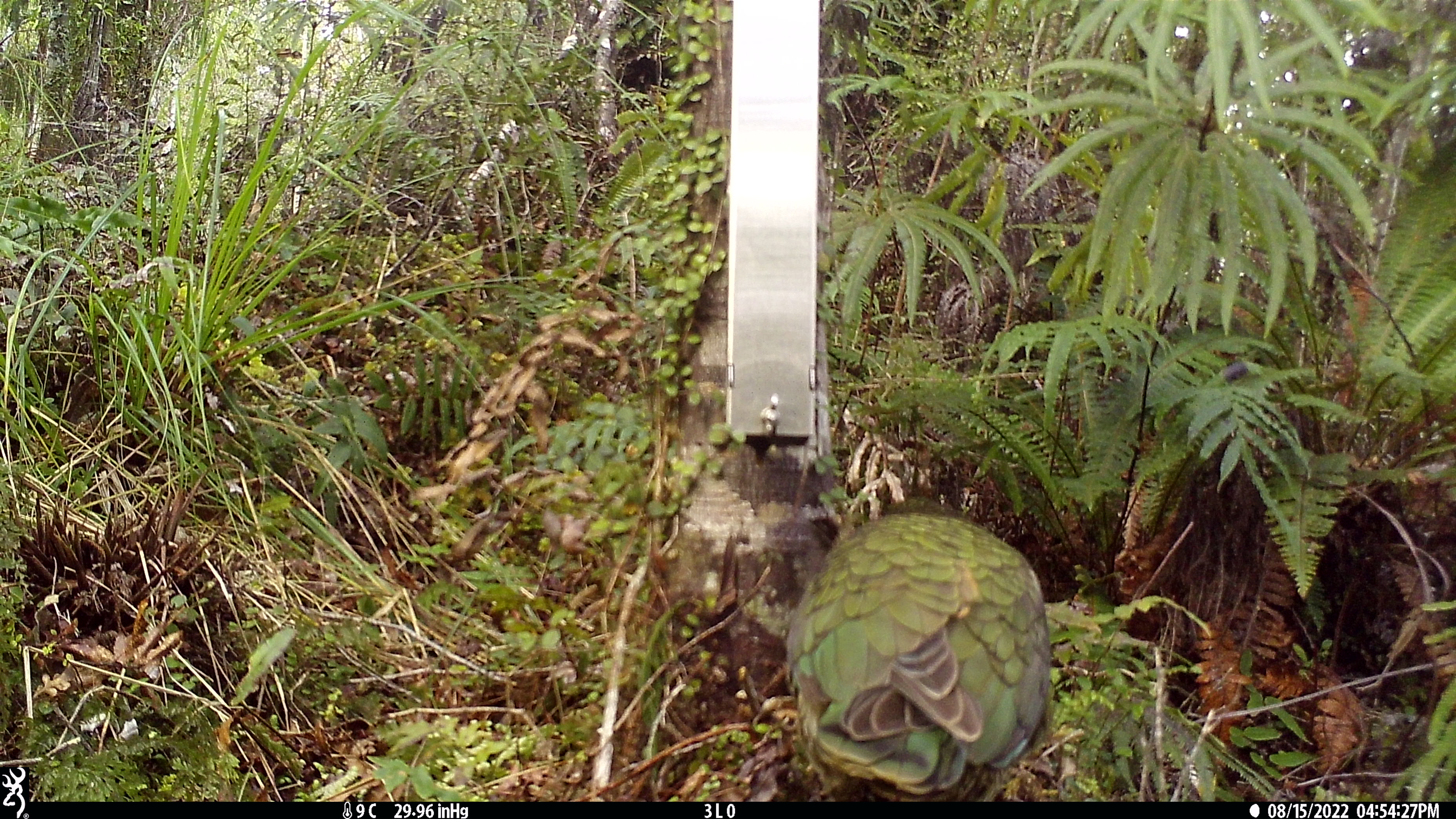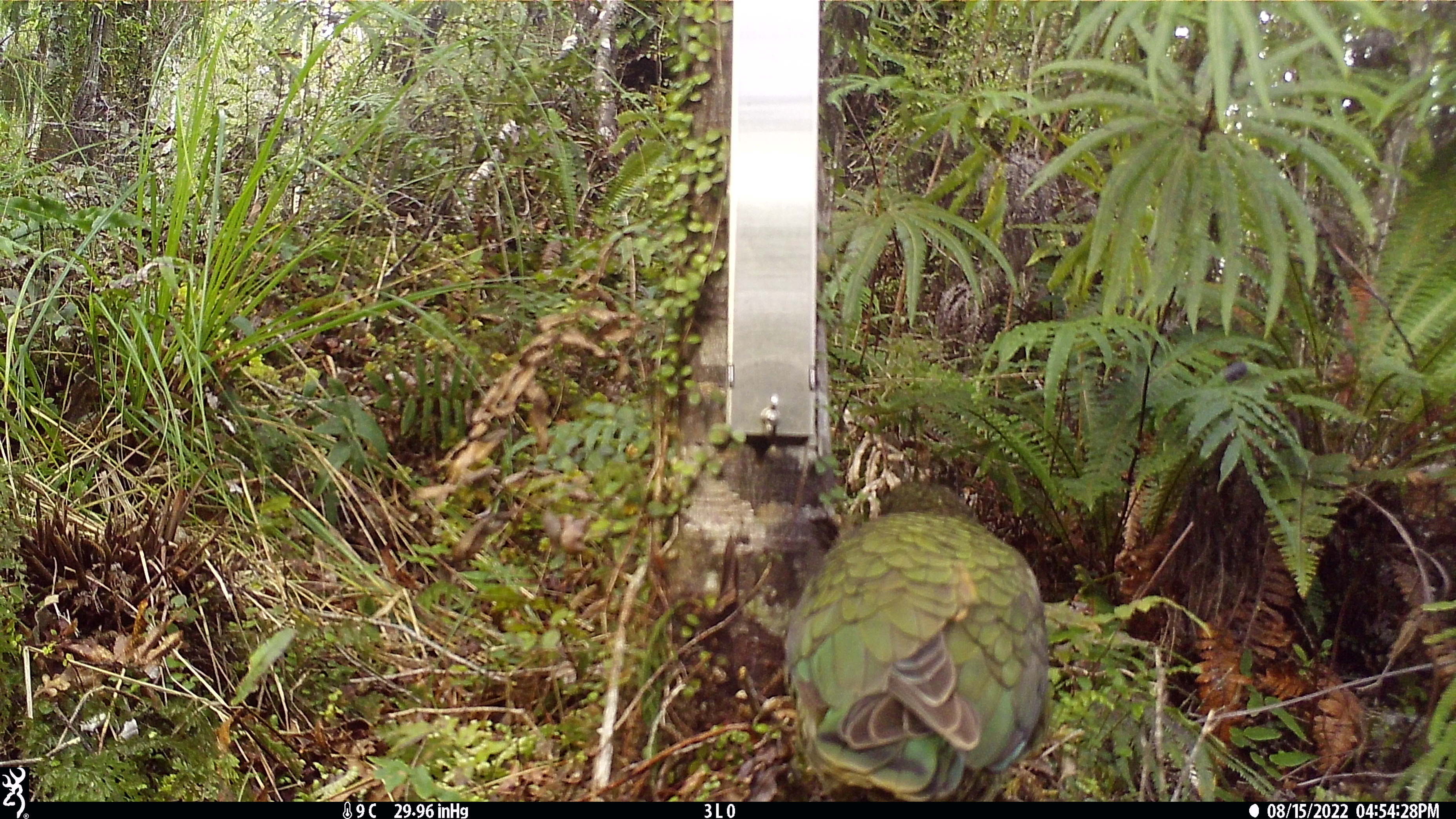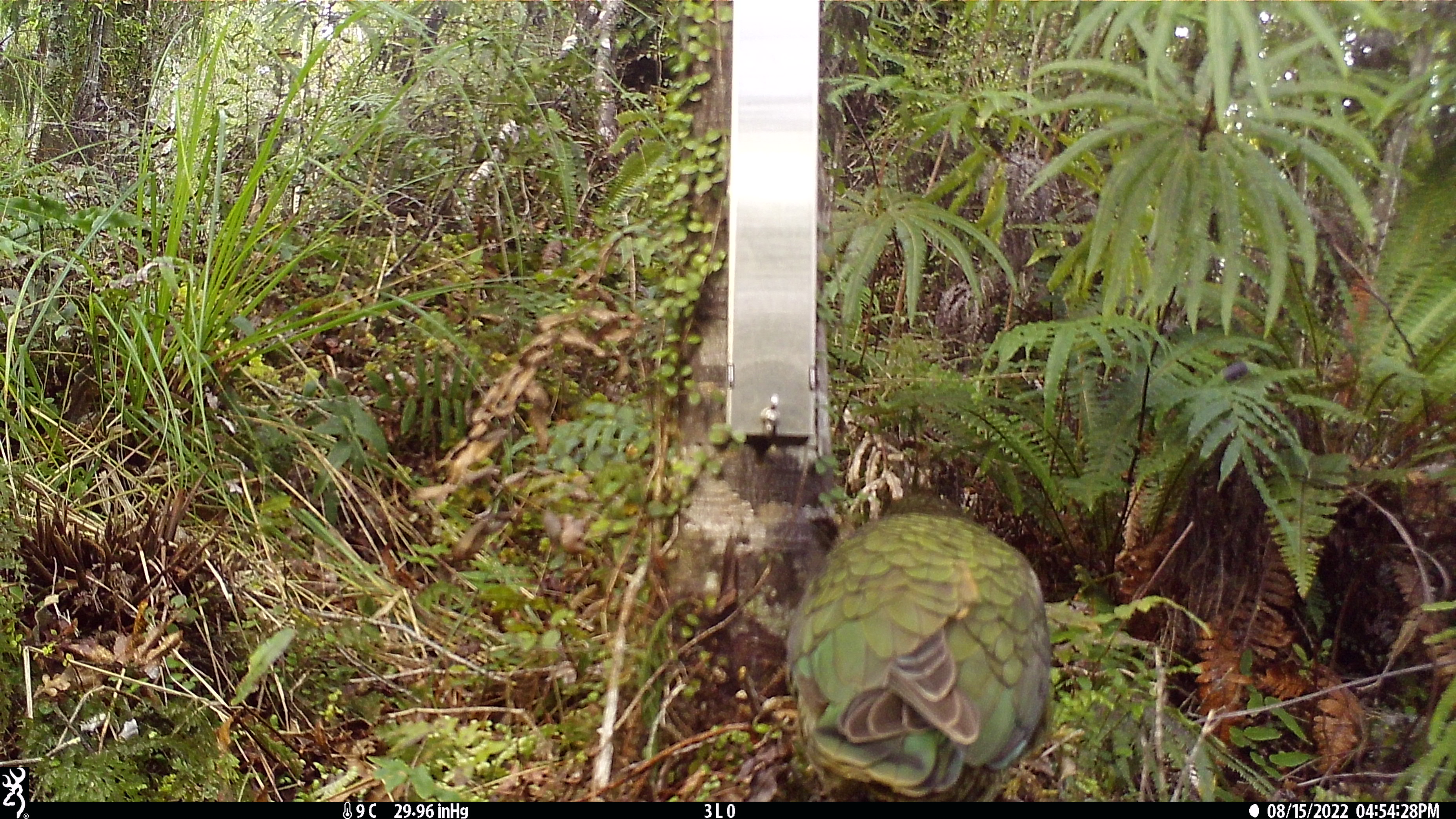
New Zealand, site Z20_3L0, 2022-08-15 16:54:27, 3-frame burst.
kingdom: Animalia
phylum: Chordata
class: Aves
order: Psittaciformes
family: Strigopidae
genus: Nestor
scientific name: Nestor notabilis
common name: kea